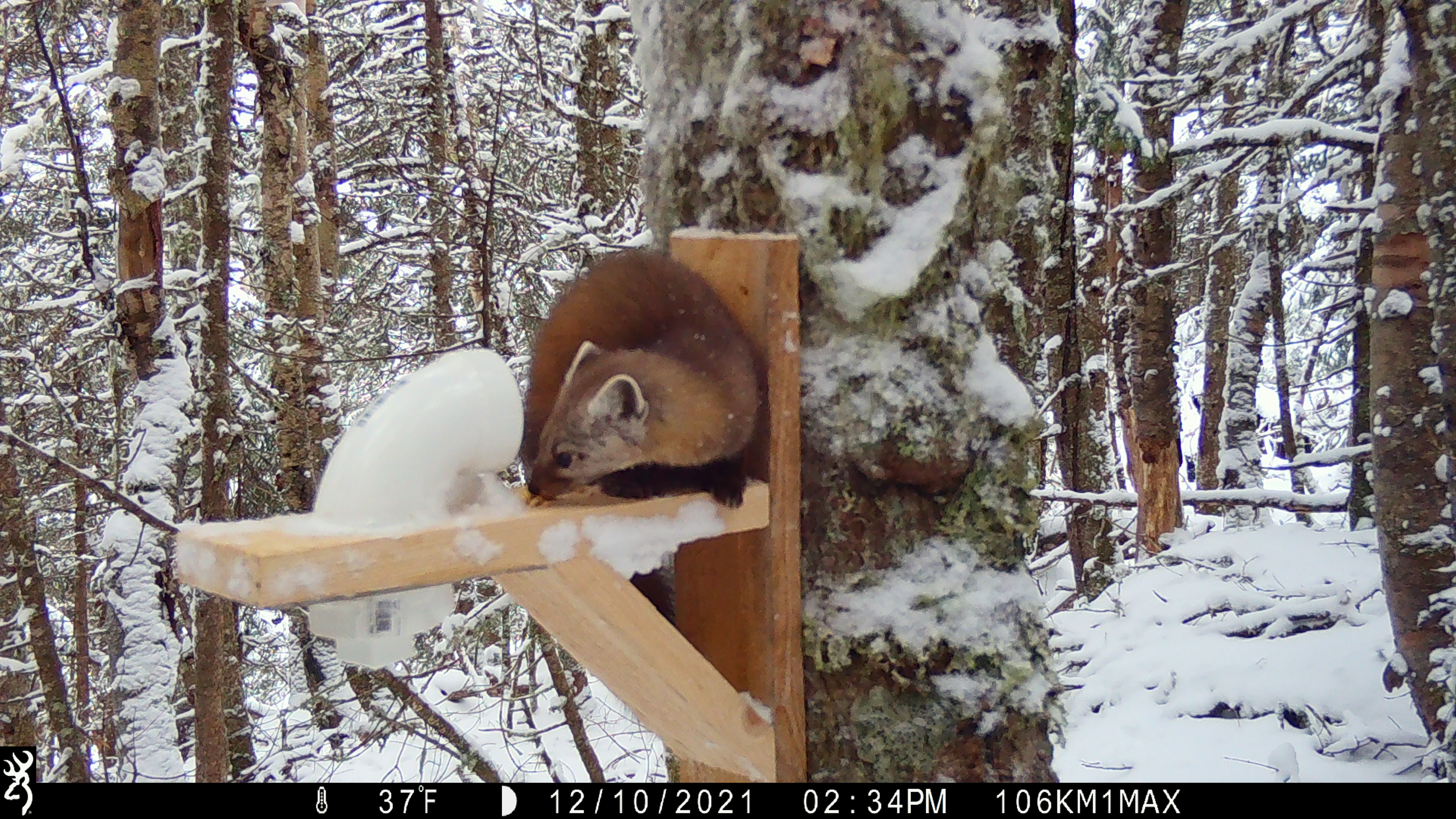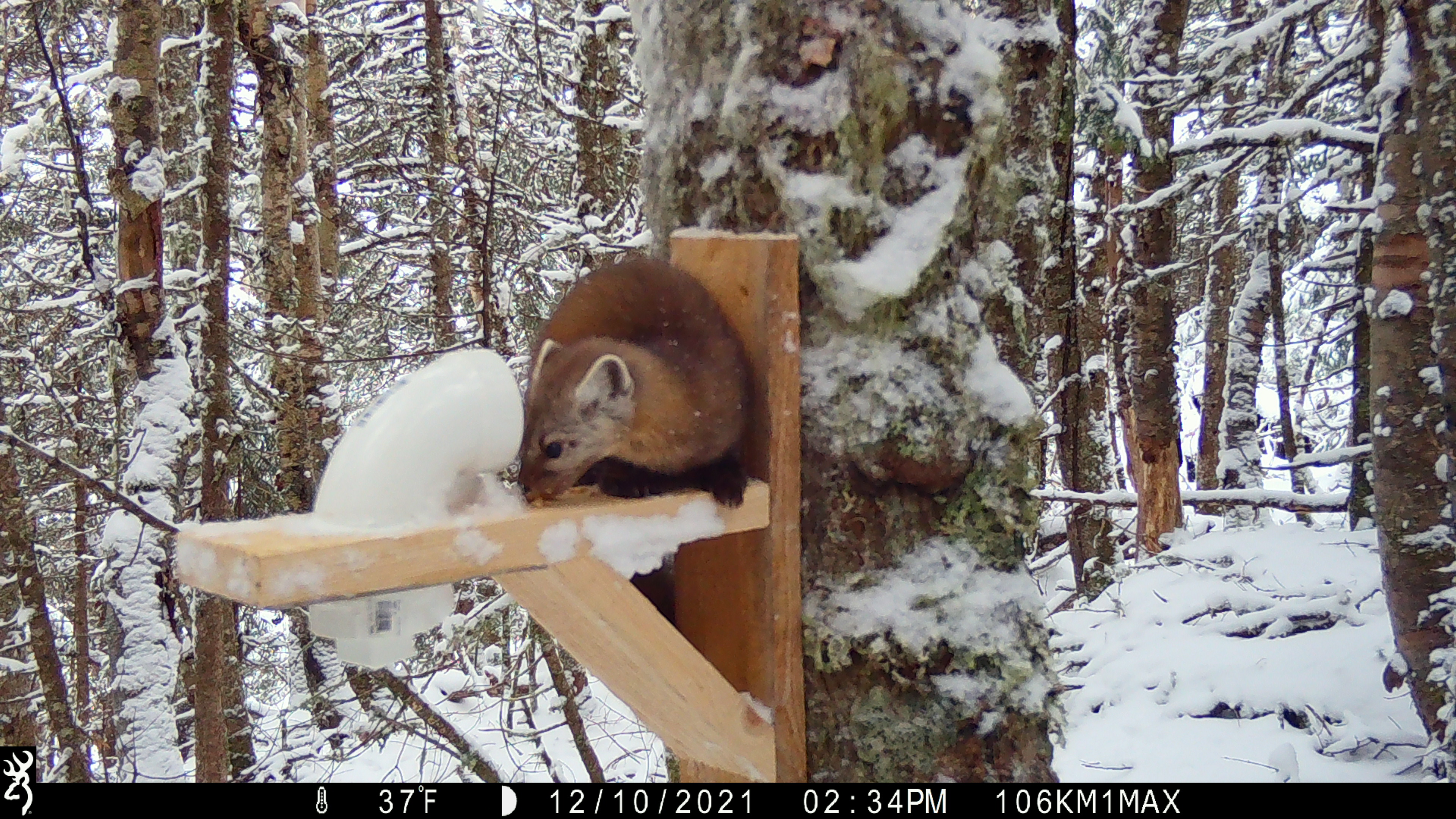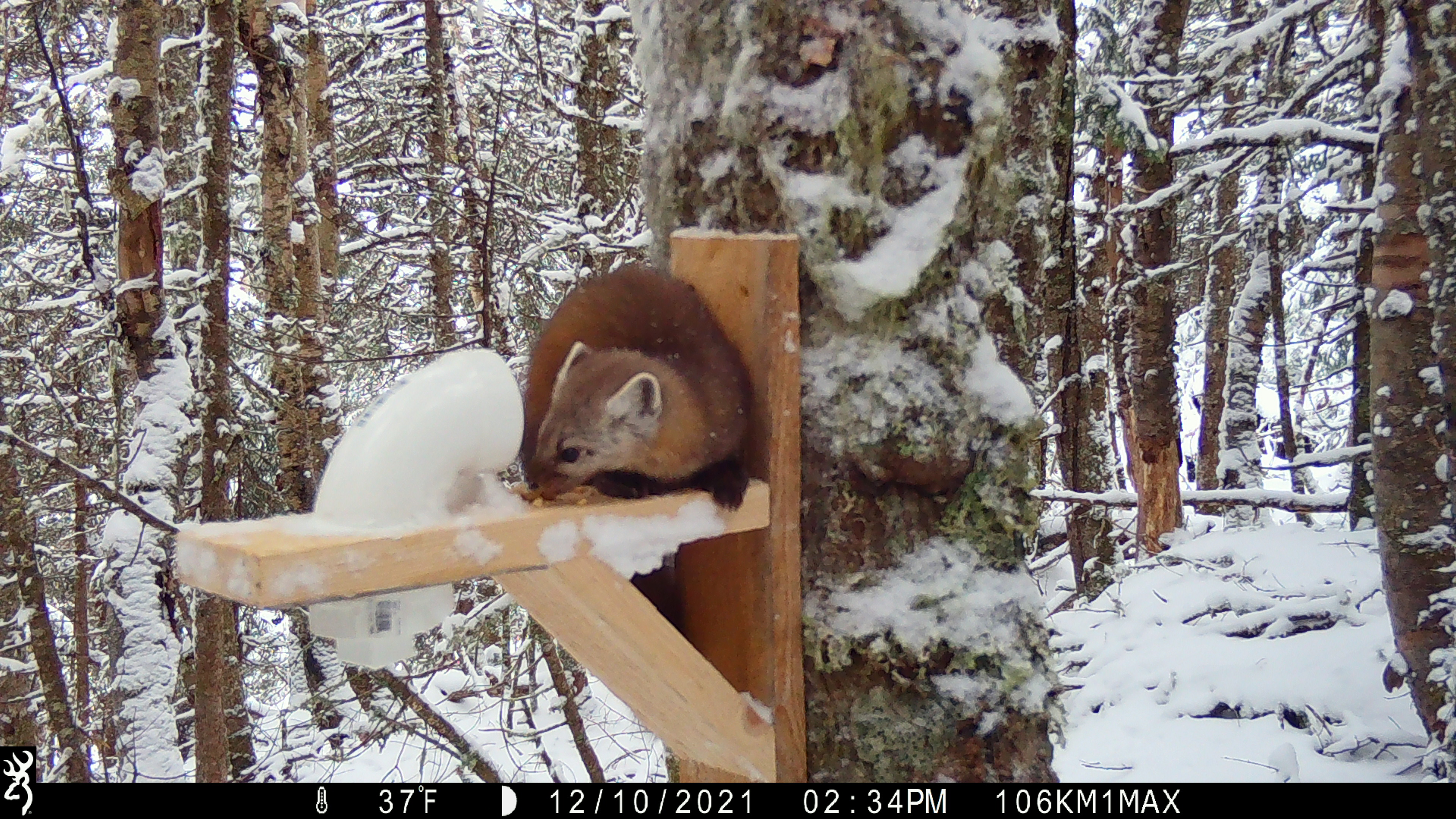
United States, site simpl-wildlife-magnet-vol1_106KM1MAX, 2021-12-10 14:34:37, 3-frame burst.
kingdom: Animalia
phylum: Chordata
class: Mammalia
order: Carnivora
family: Mustelidae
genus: Martes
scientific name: Martes americana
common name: american marten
American marten (Martes americana).